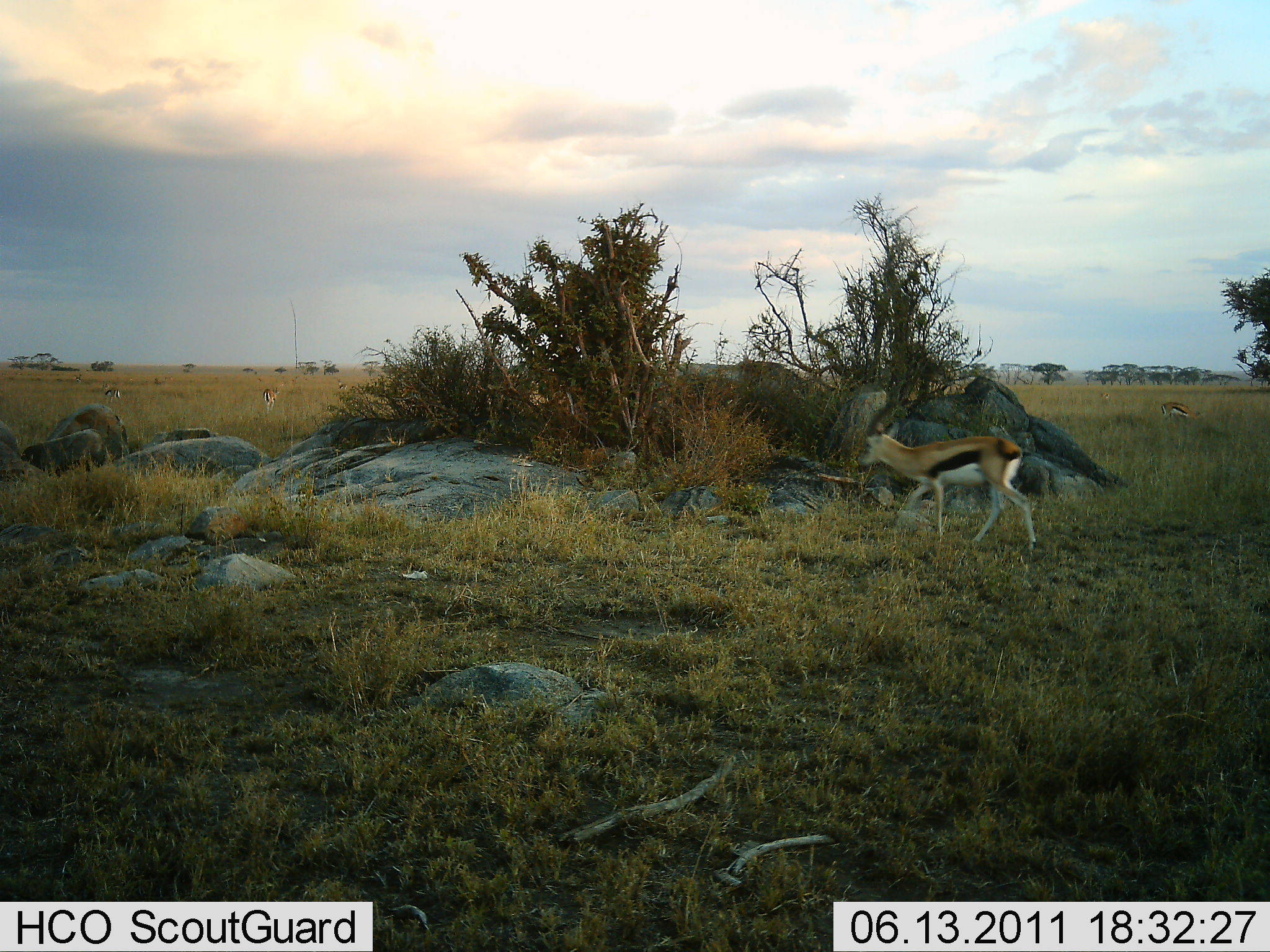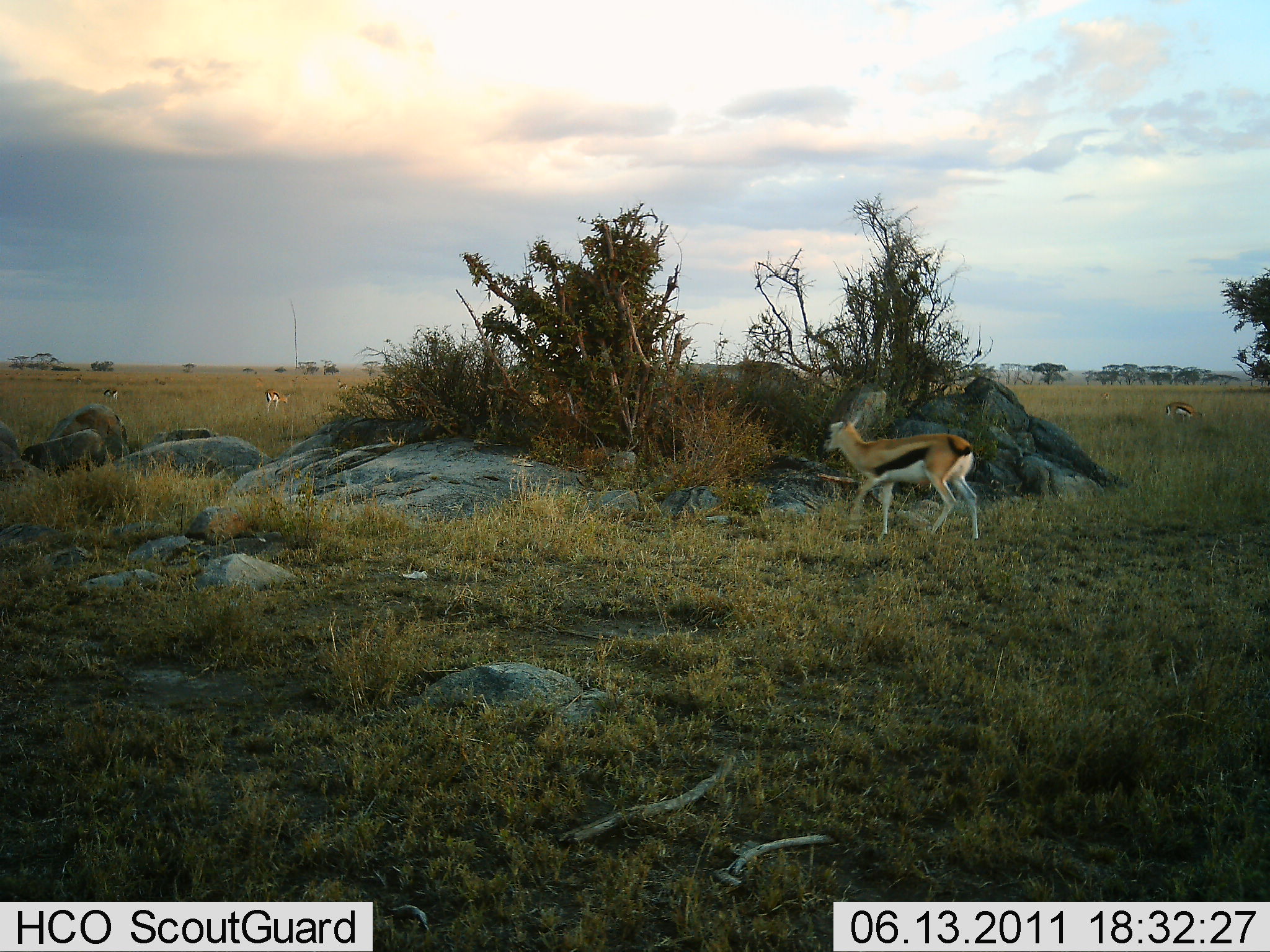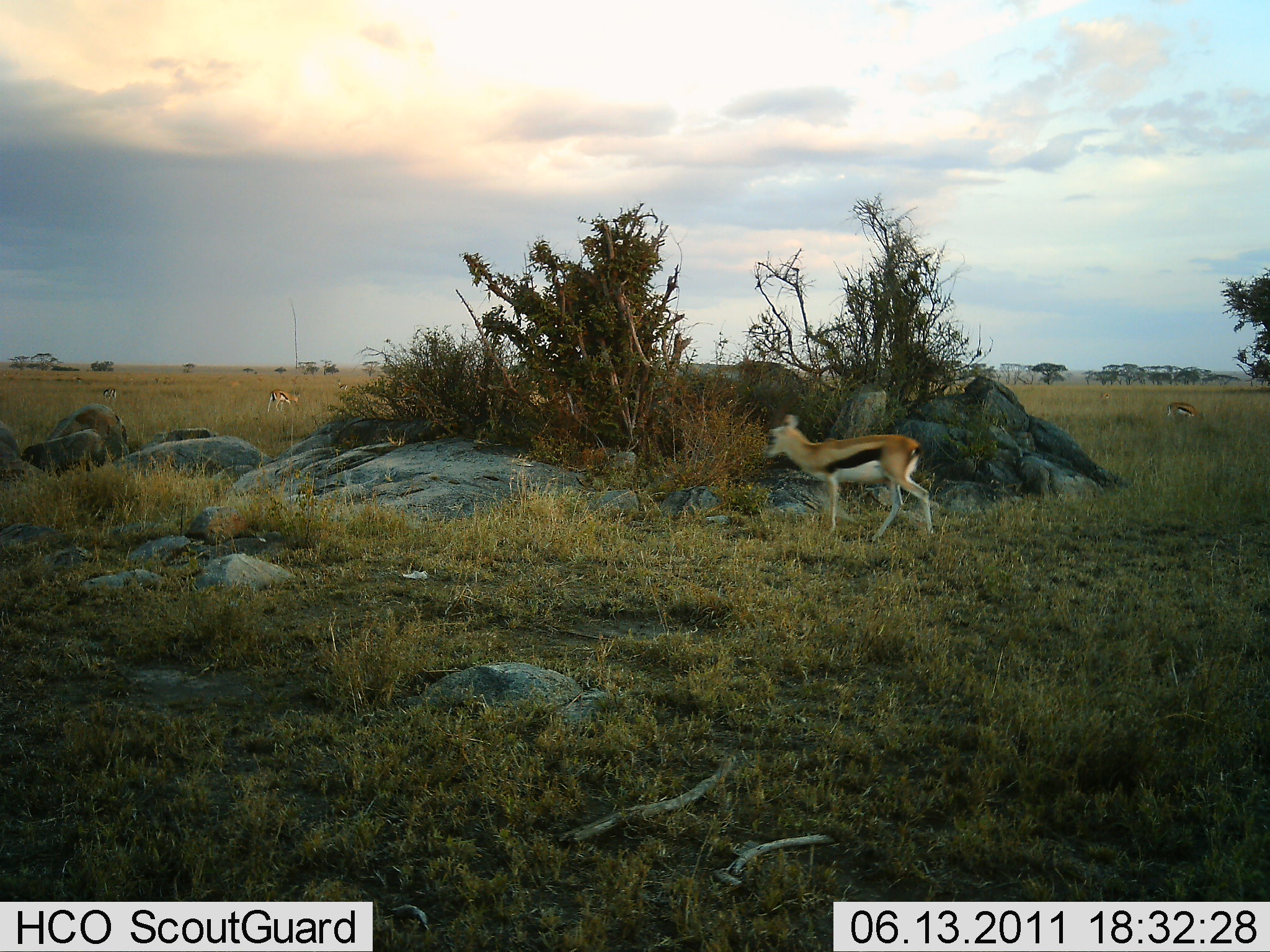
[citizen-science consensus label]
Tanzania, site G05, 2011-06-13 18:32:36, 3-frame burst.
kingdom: Animalia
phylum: Chordata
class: Mammalia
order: Artiodactyla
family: Bovidae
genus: Eudorcas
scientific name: Eudorcas thomsonii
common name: thomson's gazelle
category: gazellethomsons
Gazellethomsons (thomson's gazelle) (Eudorcas thomsonii), count 4. Behavior (volunteer vote fractions): standing 27%, resting 0%, moving 100%, interacting 0%. Young present (vote fraction): 0%. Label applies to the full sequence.